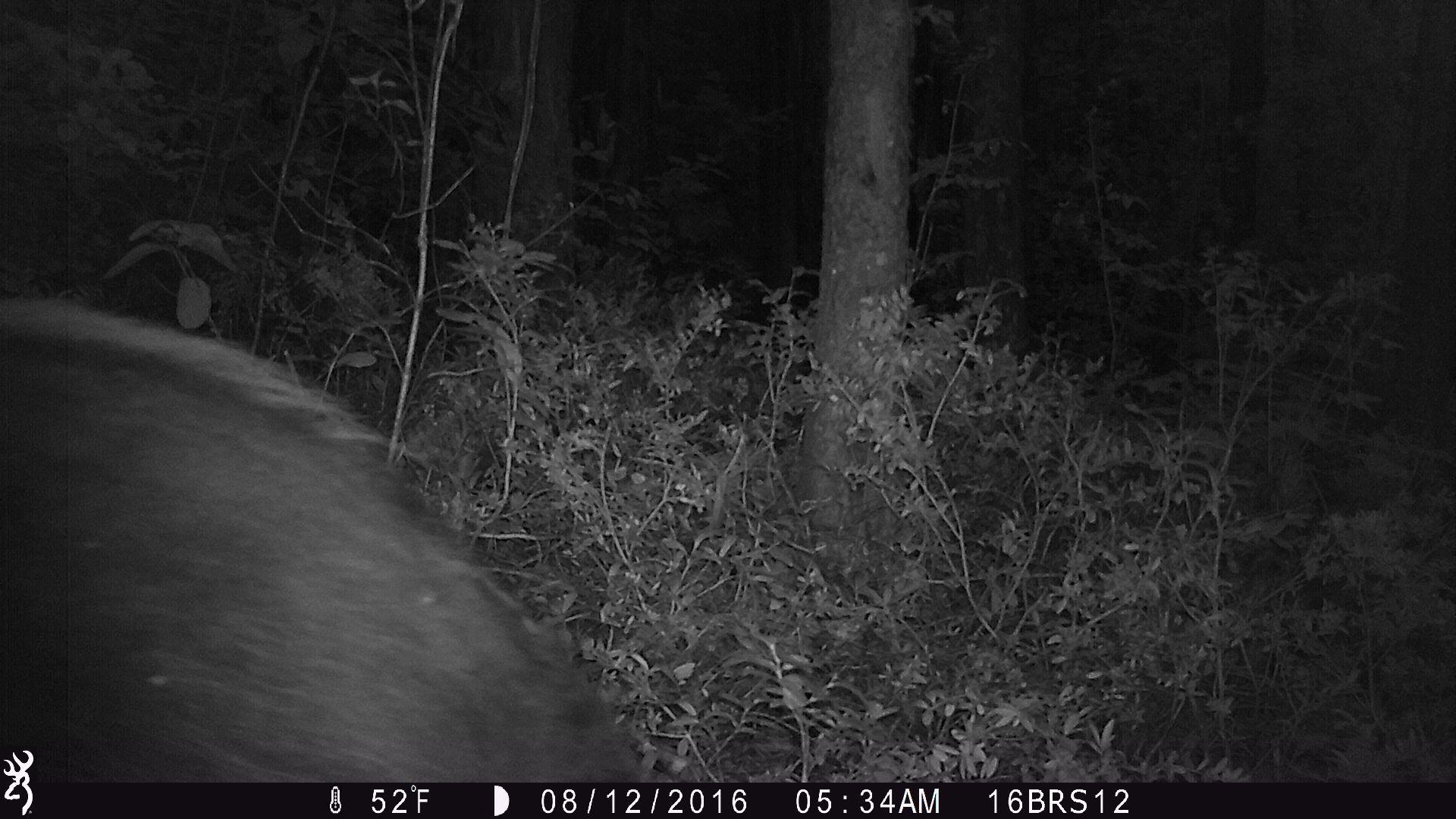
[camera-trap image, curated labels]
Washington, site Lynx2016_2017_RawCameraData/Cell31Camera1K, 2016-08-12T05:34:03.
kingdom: Animalia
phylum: Chordata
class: Mammalia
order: Carnivora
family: Ursidae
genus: Ursus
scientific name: Ursus americanus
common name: american black bear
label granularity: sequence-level